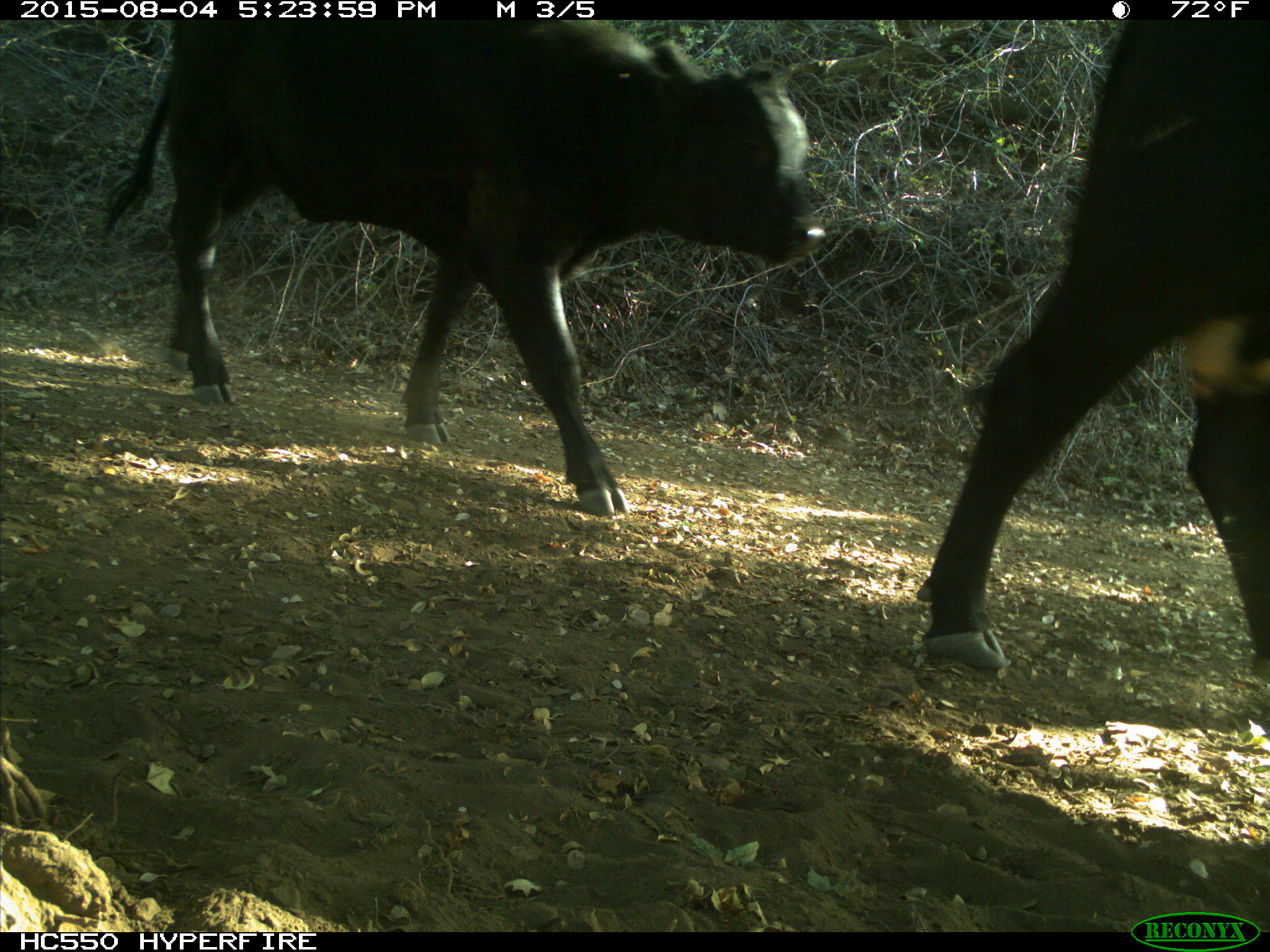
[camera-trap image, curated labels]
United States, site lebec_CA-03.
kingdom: Animalia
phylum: Chordata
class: Mammalia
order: Artiodactyla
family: Bovidae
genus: Bos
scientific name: Bos taurus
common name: domestic cow